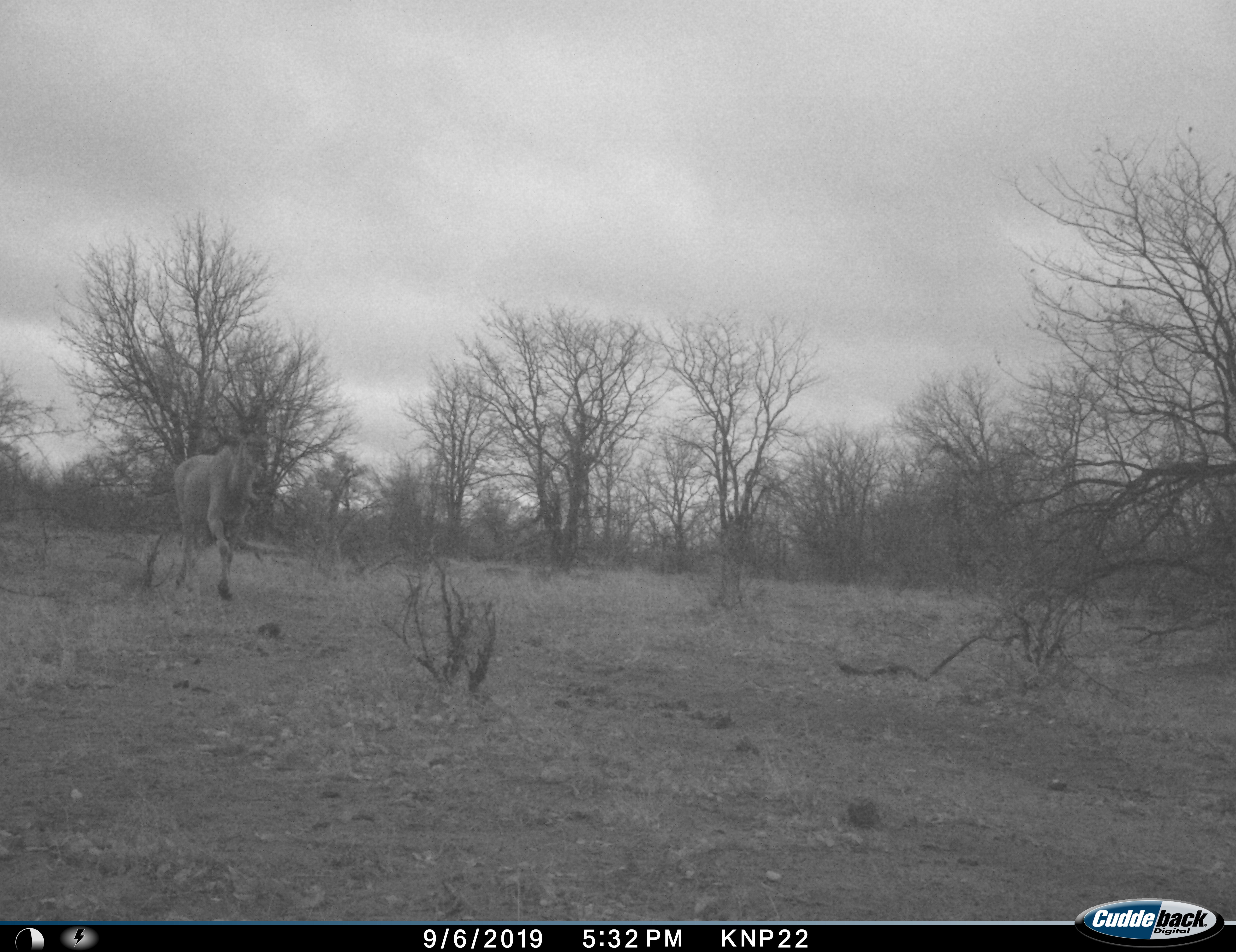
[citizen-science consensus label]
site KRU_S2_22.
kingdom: Animalia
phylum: Chordata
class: Mammalia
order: Artiodactyla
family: Bovidae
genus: Connochaetes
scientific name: Connochaetes taurinus taurinus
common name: blue wildebeest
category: wildebeestblue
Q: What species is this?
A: Wildebeestblue (blue wildebeest) (Connochaetes taurinus taurinus).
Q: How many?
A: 1.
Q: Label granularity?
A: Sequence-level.